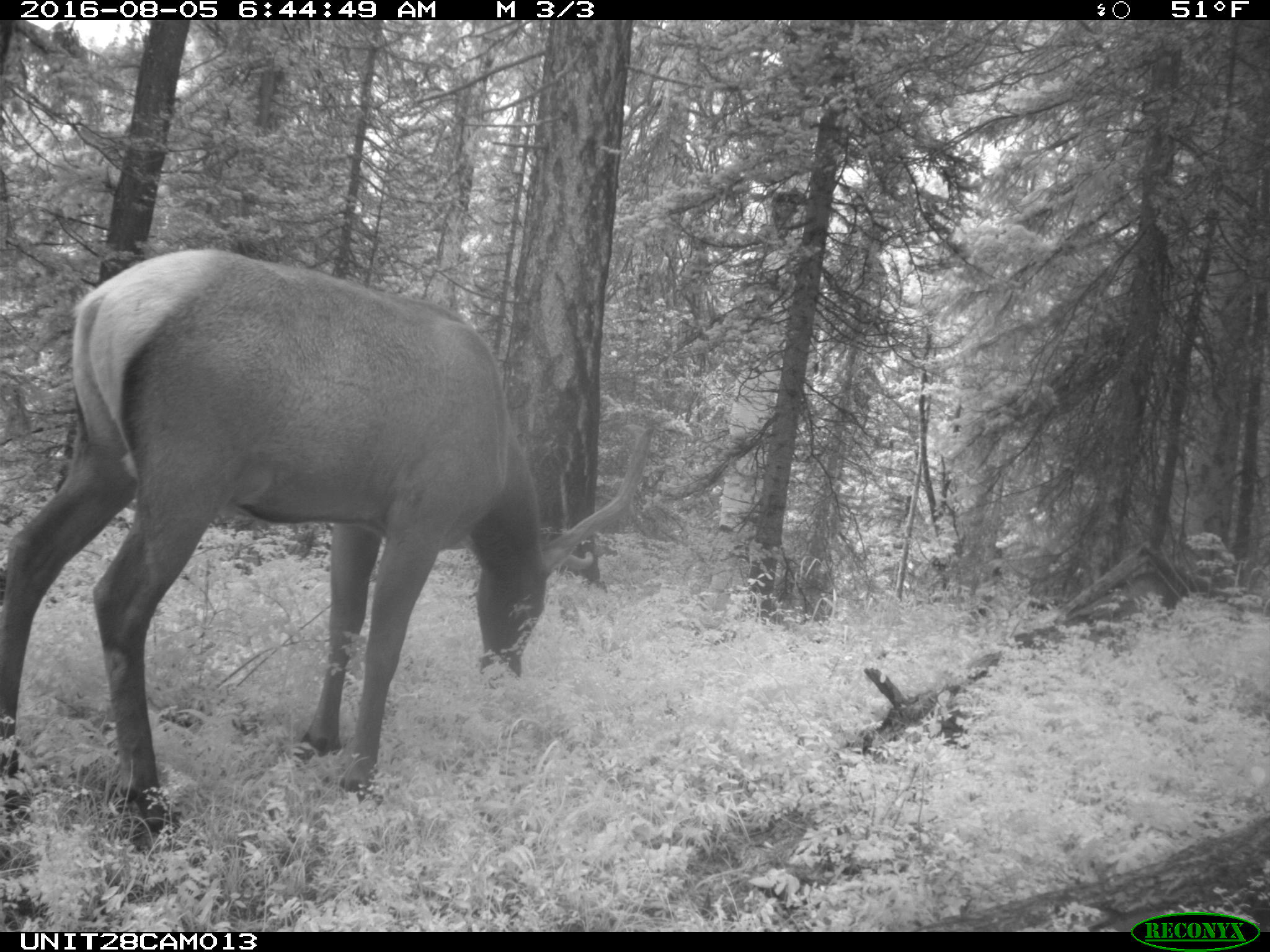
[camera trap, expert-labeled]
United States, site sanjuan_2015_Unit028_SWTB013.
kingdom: Animalia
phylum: Chordata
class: Mammalia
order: Artiodactyla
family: Cervidae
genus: Cervus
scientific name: Cervus elaphus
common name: red deer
Cervus elaphus (red deer).